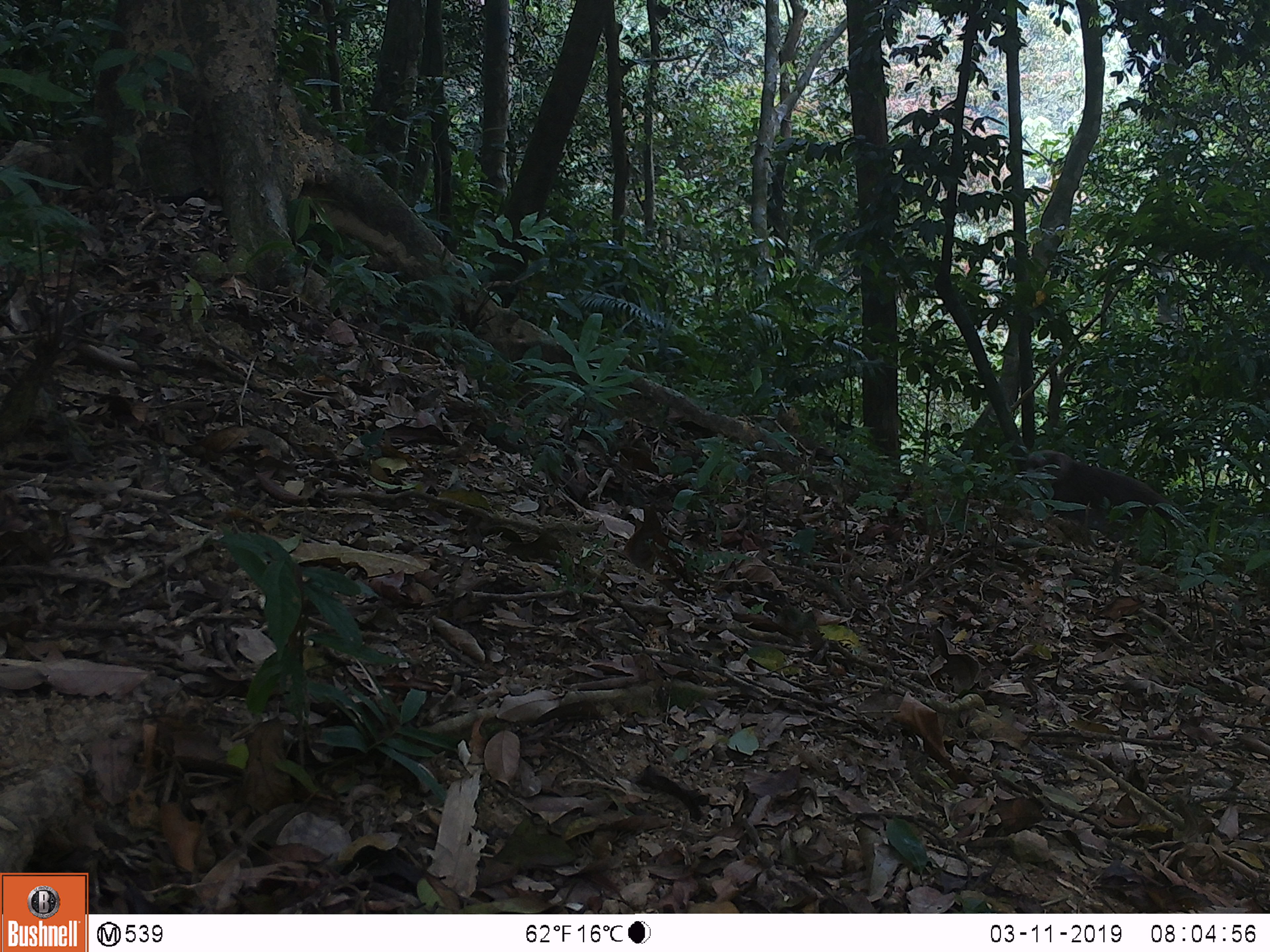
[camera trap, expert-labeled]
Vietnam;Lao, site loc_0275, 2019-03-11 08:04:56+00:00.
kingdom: Animalia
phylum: Chordata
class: Mammalia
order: Primates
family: Cercopithecidae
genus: Macaca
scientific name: Macaca arctoides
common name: stump-tailed macaque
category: stump tailed macaque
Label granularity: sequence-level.